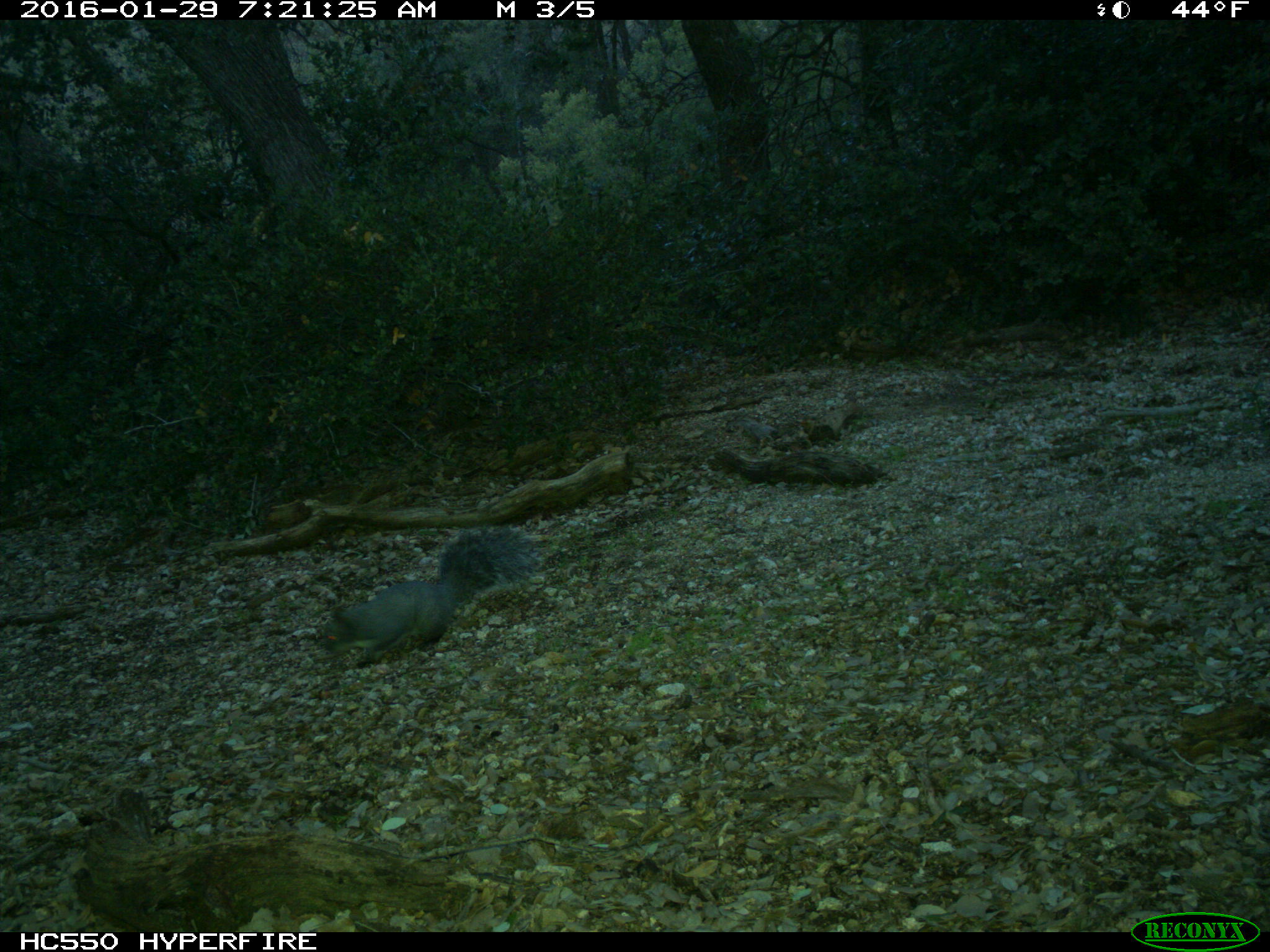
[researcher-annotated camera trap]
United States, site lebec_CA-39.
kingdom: Animalia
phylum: Chordata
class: Mammalia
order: Rodentia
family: Sciuridae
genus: Sciurus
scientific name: Sciurus carolinensis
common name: eastern gray squirrel